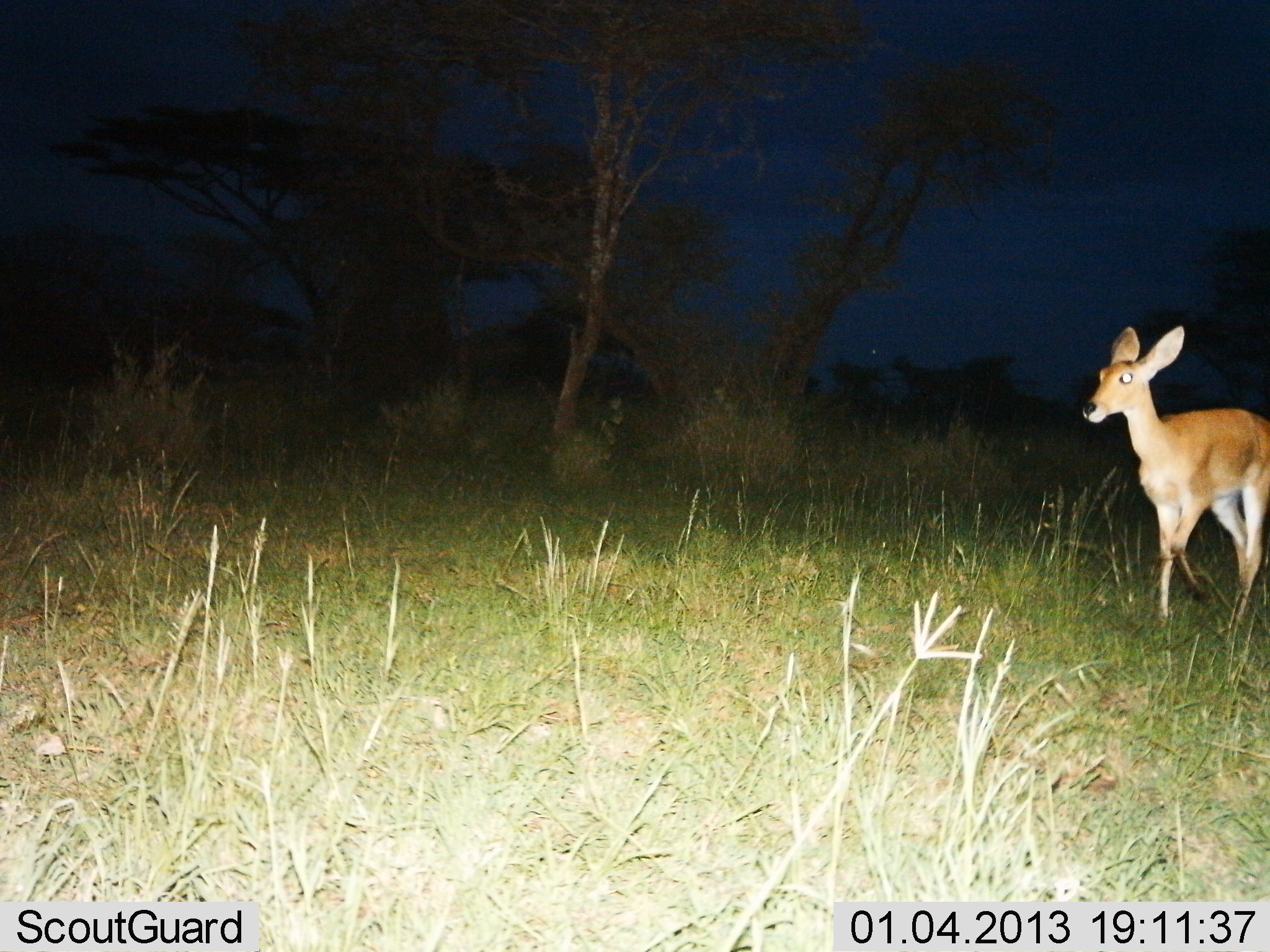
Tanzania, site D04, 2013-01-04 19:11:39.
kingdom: Animalia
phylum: Chordata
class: Mammalia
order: Artiodactyla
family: Bovidae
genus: Redunca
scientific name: Redunca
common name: reedbuck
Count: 1.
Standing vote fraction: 0%.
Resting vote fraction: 0%.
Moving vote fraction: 100%.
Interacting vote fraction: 0%.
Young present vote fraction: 0%.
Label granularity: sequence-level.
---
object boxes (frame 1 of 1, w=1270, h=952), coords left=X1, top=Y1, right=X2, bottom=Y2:
animal: left=1083, top=326, right=1270, bottom=629